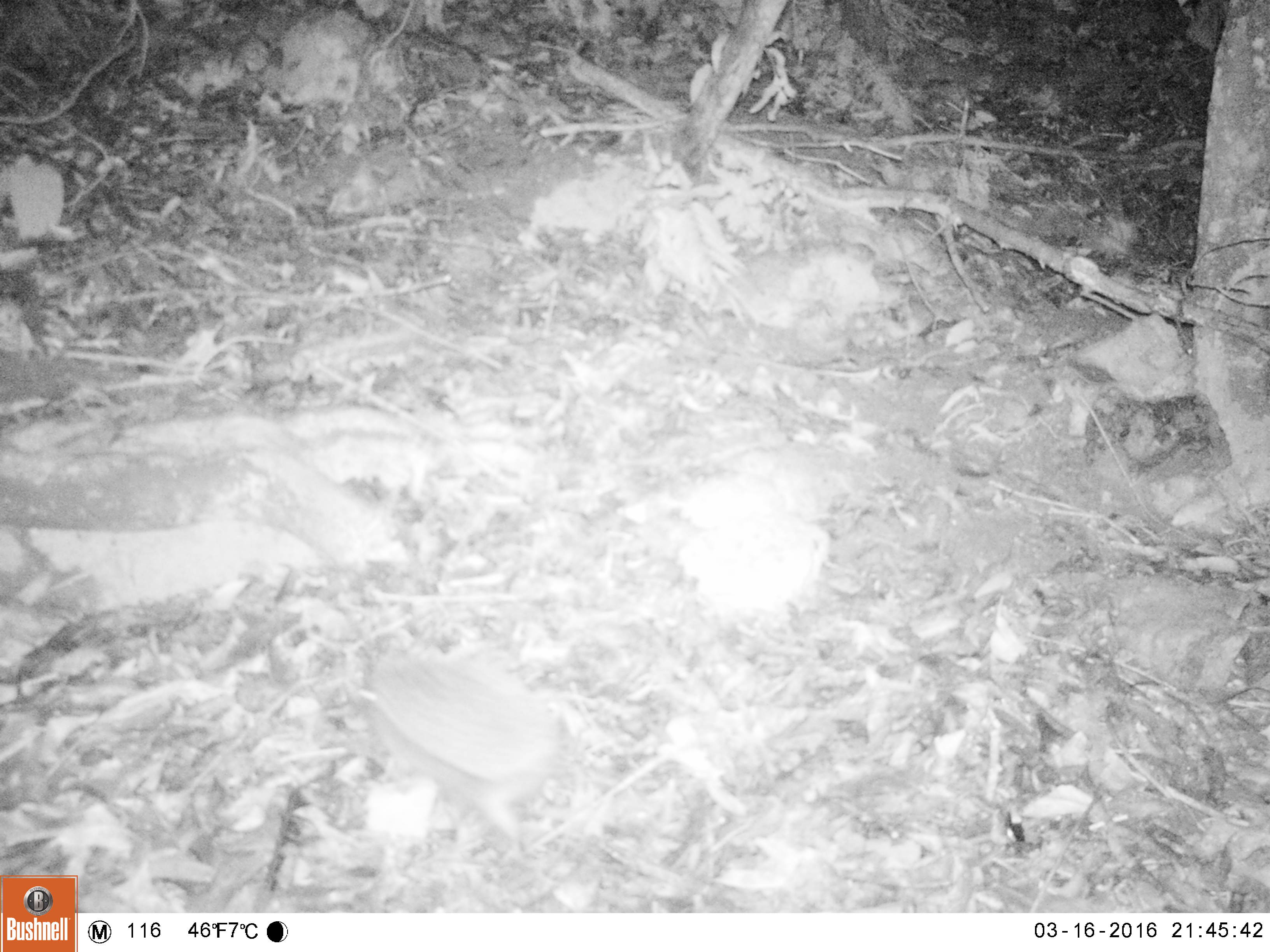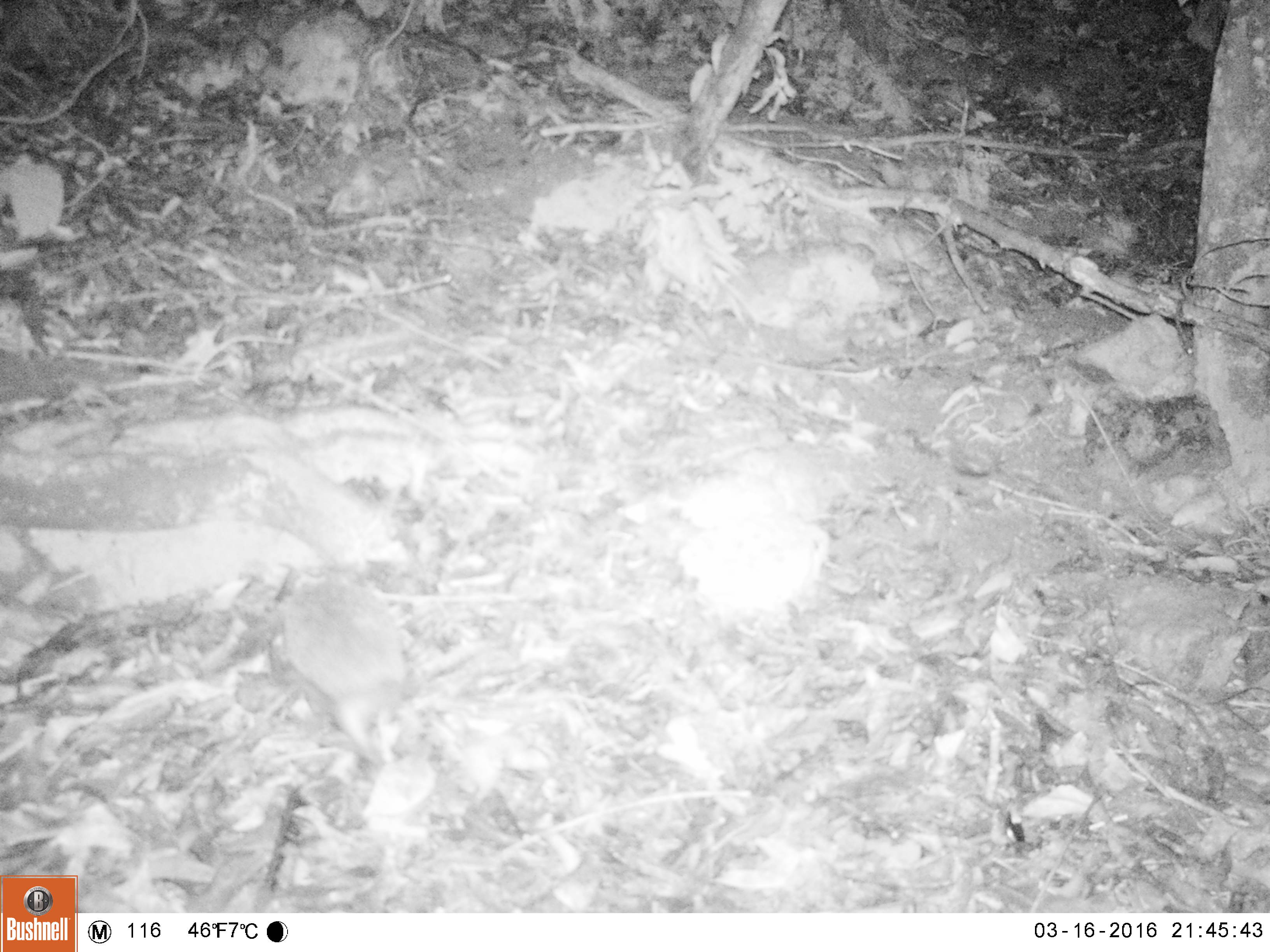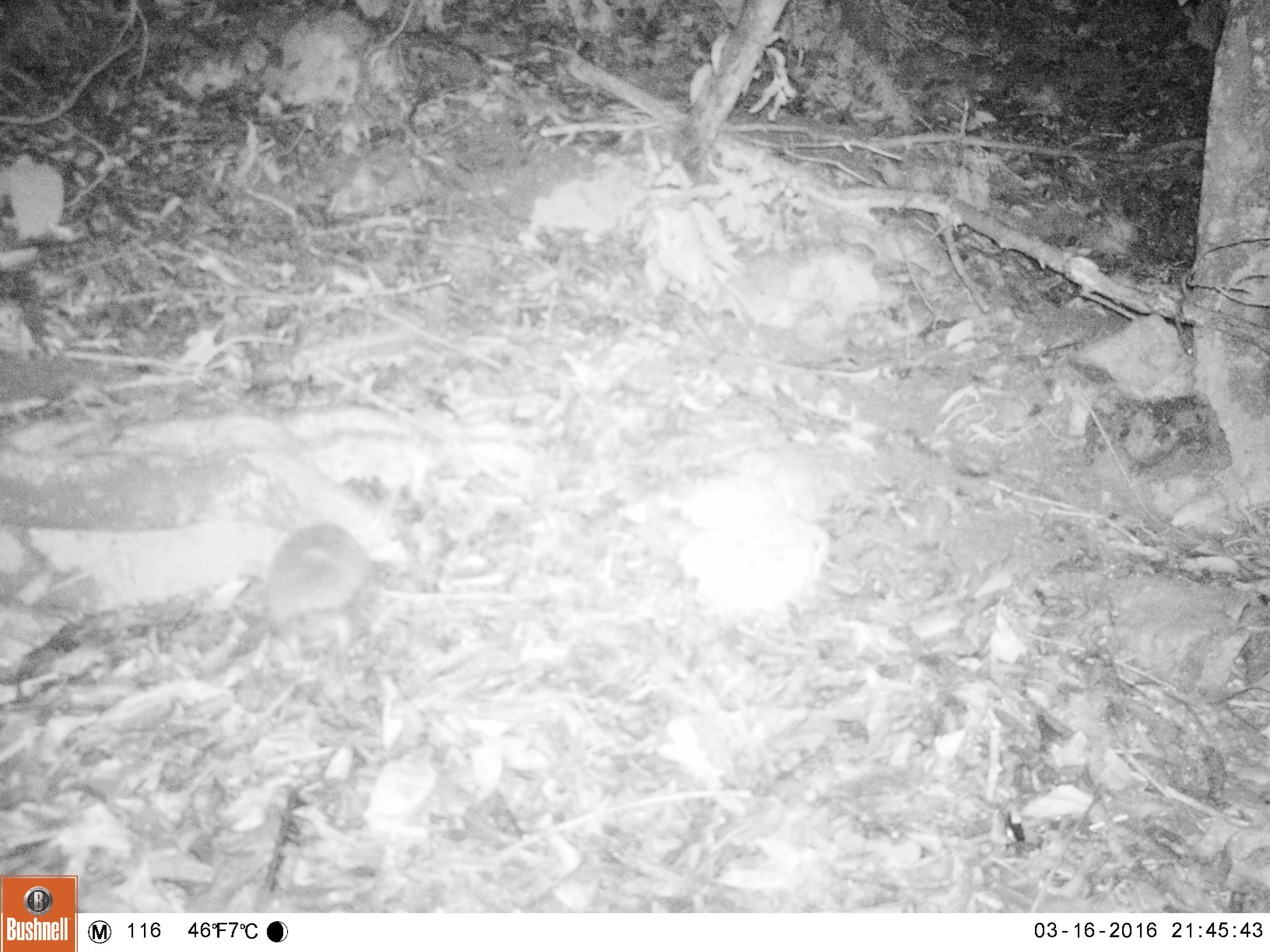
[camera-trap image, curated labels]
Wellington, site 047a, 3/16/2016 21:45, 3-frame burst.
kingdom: Animalia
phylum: Chordata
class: Mammalia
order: Eulipotyphla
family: Erinaceidae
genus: Erinaceus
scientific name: Erinaceus europaeus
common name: hedgehog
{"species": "hedgehog (Erinaceus europaeus)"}